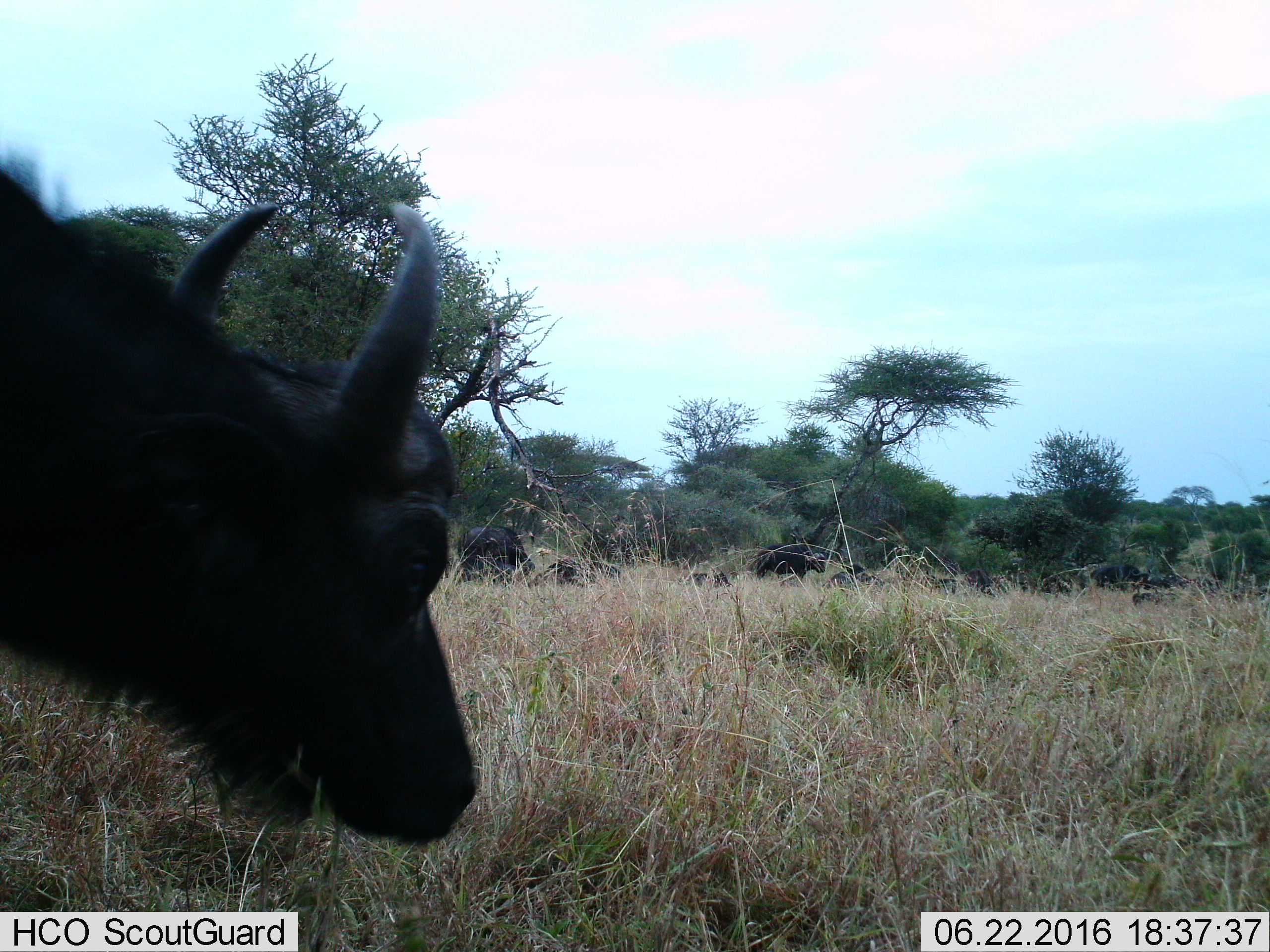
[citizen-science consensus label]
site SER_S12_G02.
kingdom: Animalia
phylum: Chordata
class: Mammalia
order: Artiodactyla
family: Bovidae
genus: Syncerus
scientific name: Syncerus caffer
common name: african buffalo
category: buffalo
Buffalo (african buffalo) (Syncerus caffer), count 11-50. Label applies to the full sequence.